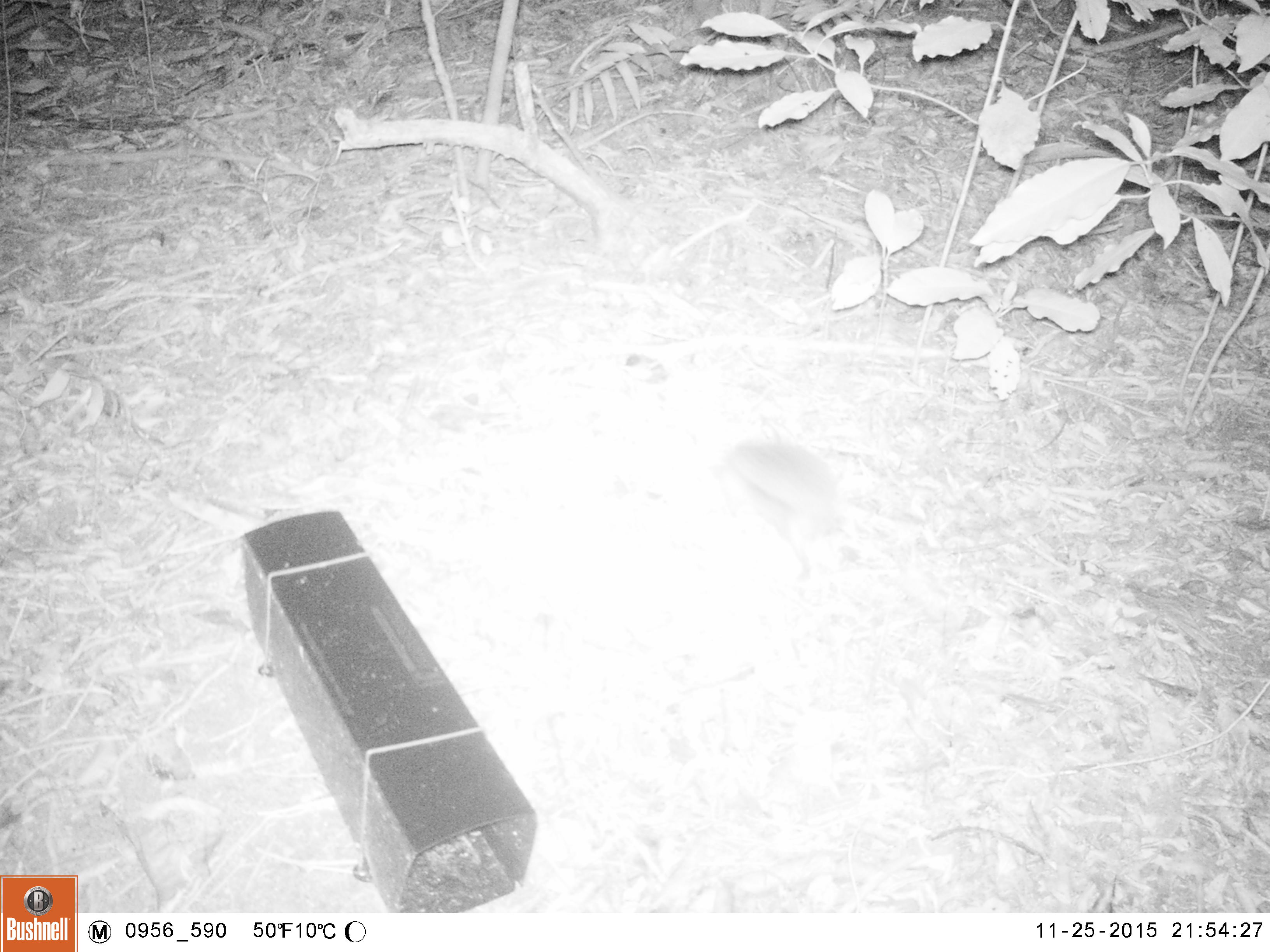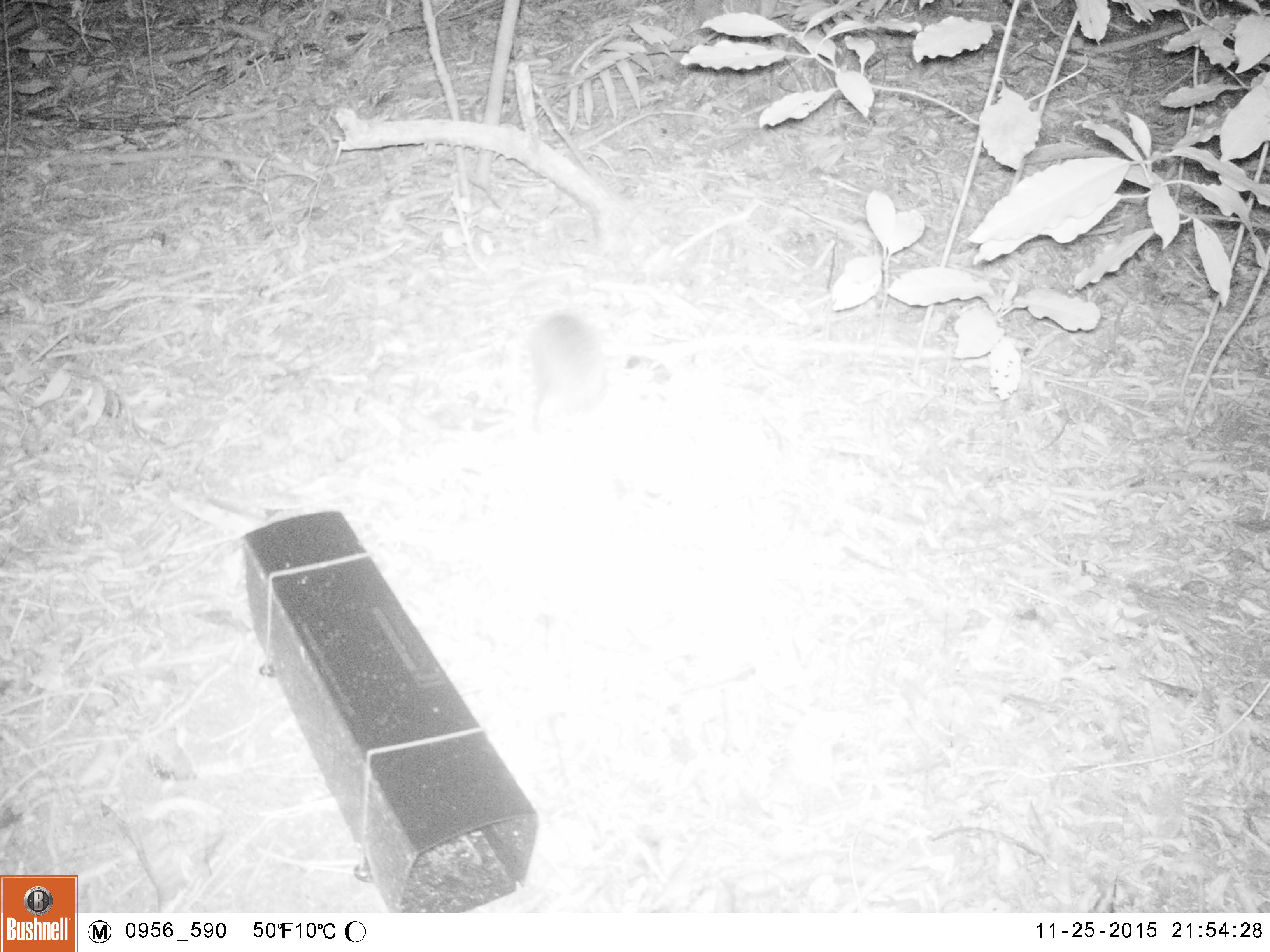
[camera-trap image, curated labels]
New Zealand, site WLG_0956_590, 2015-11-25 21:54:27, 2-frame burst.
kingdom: Animalia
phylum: Chordata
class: Mammalia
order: Eulipotyphla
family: Erinaceidae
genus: Erinaceus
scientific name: Erinaceus europaeus europaeus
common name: european hedgehog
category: hedgehog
Hedgehog (european hedgehog) (Erinaceus europaeus europaeus).